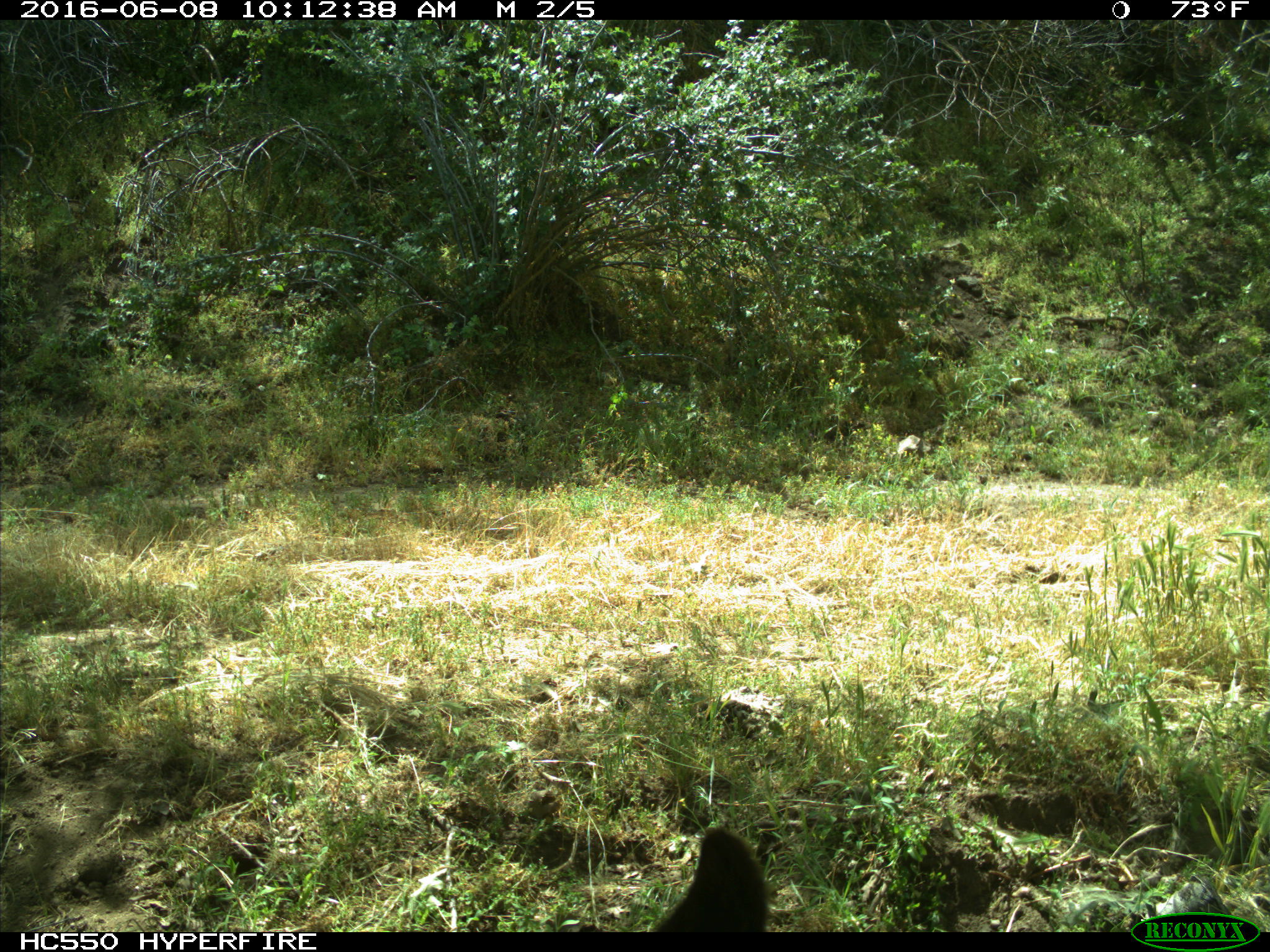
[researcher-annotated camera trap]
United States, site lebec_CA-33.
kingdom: Animalia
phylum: Chordata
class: Mammalia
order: Carnivora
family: Ursidae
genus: Ursus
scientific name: Ursus americanus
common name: american black bear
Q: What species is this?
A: Ursus americanus (american black bear).